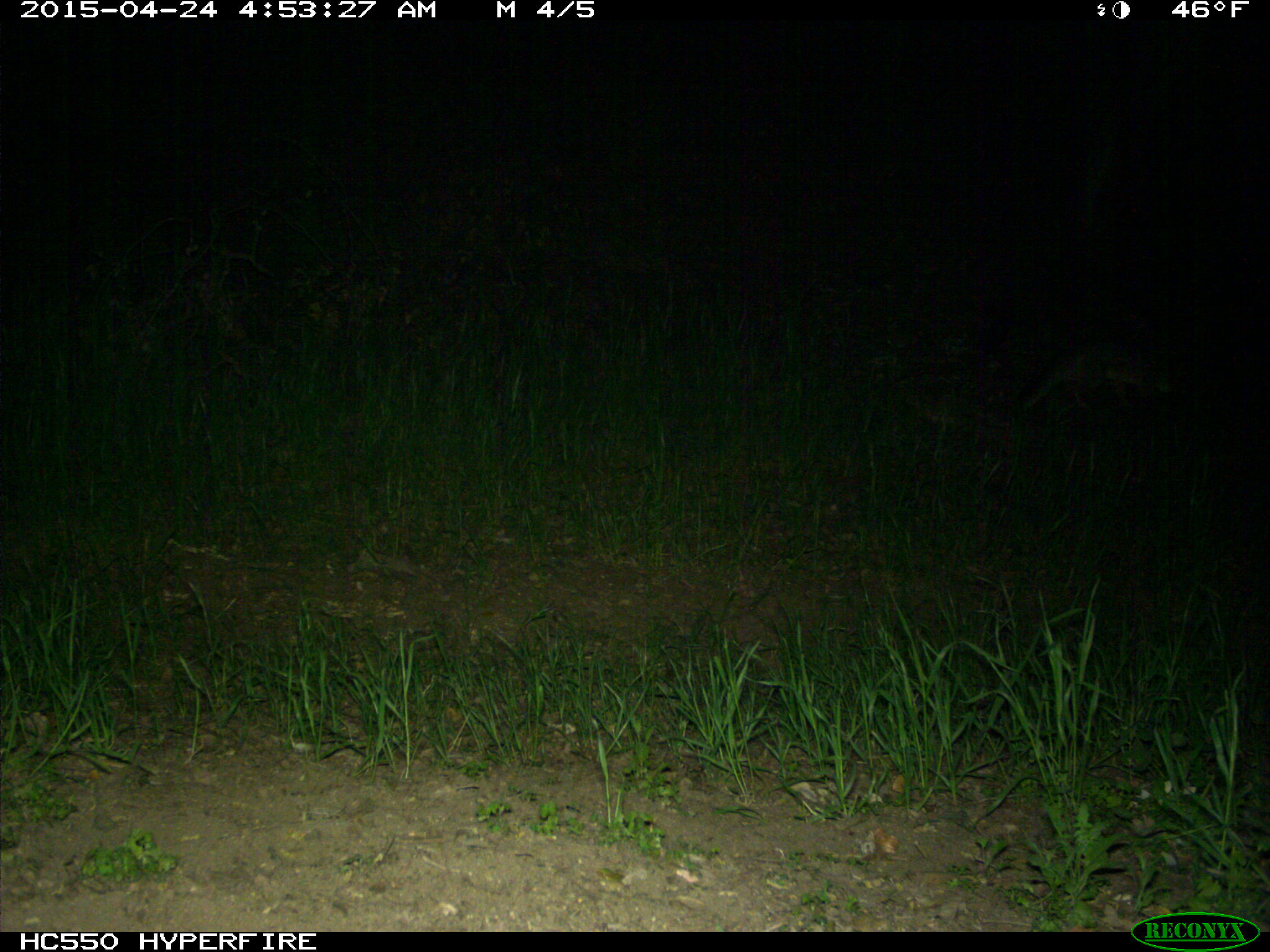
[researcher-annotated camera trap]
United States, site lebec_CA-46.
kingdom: Animalia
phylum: Chordata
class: Mammalia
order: Carnivora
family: Canidae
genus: Urocyon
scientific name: Urocyon cinereoargenteus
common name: gray fox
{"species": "Urocyon cinereoargenteus (gray fox)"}